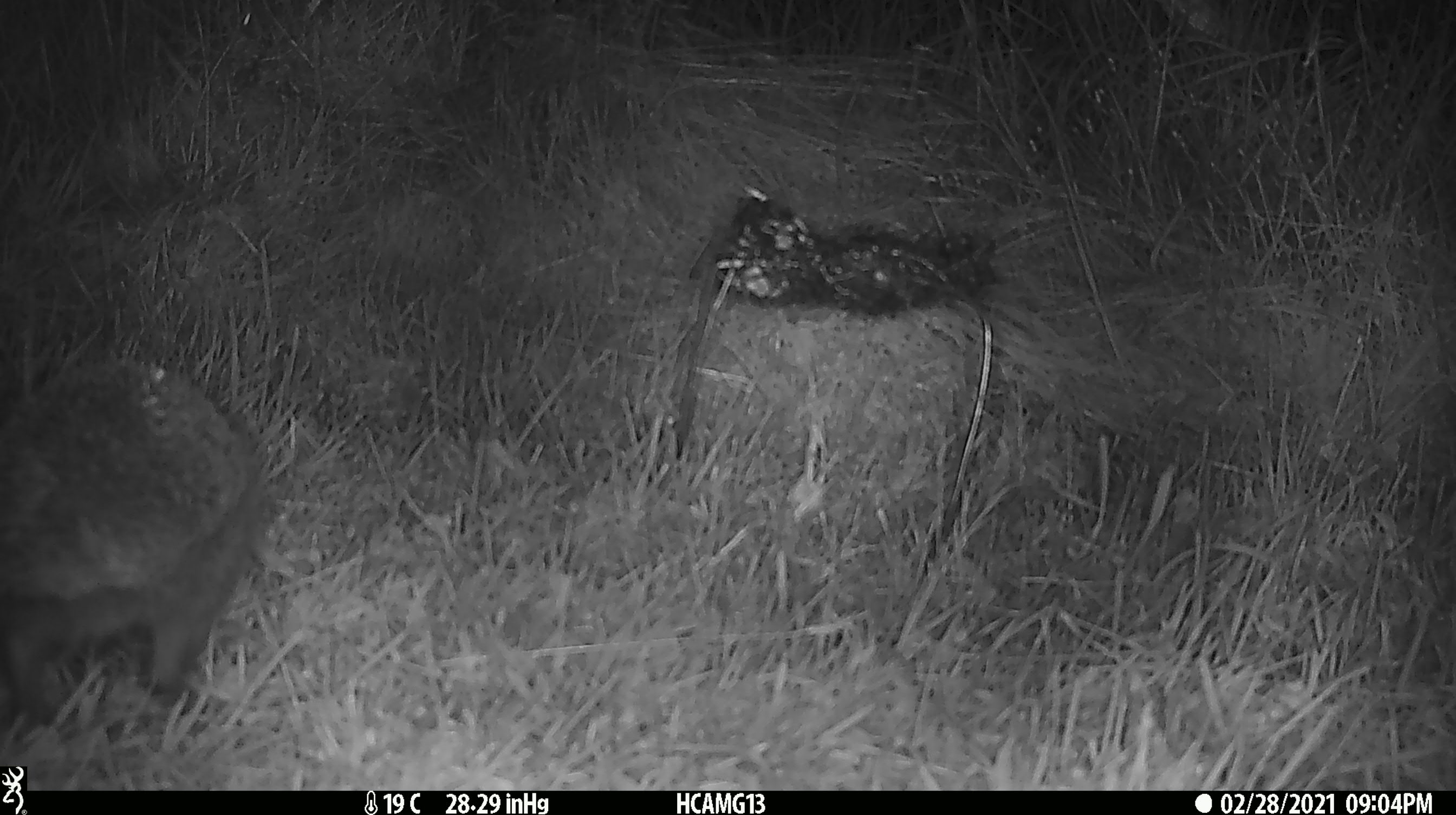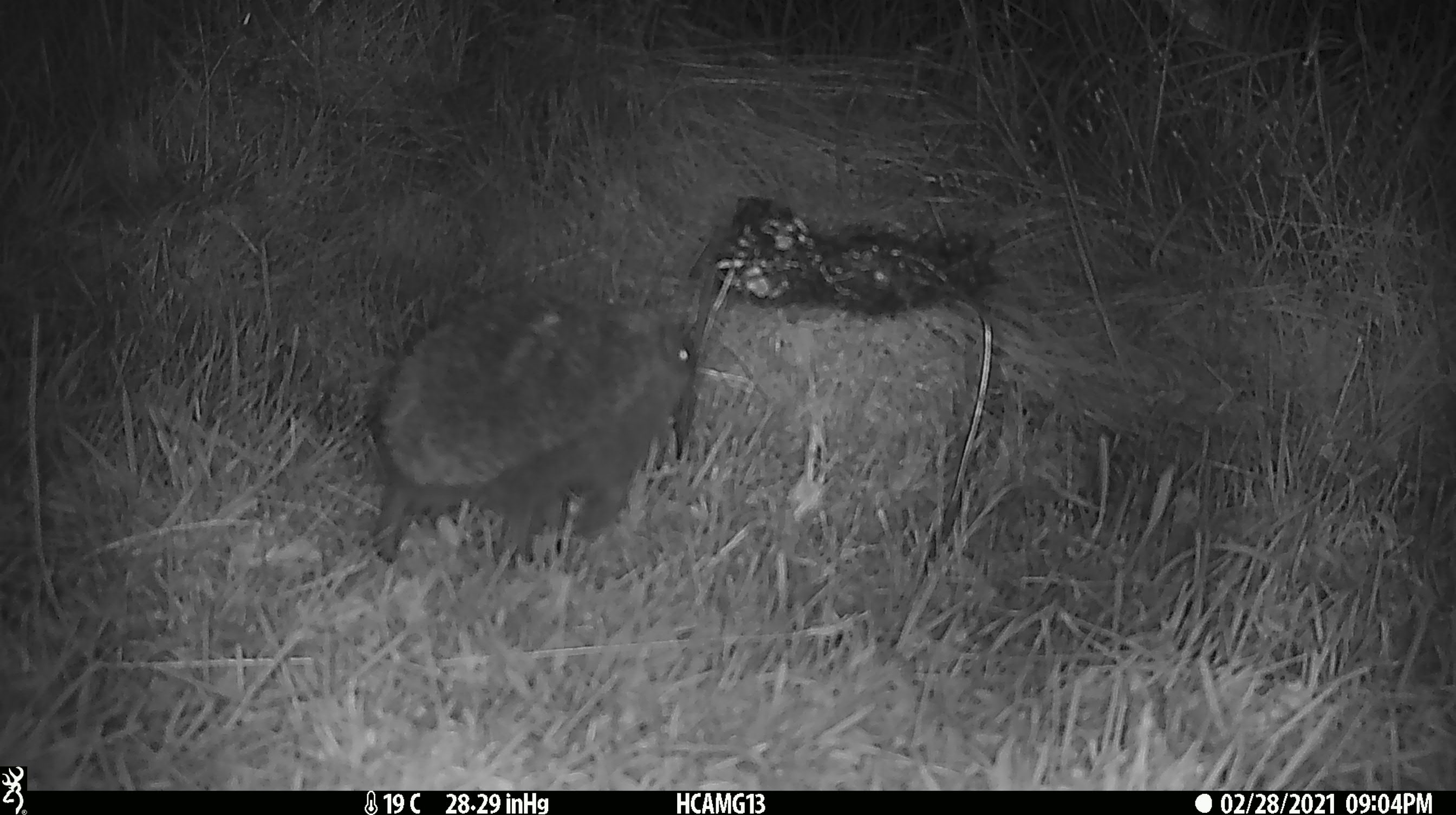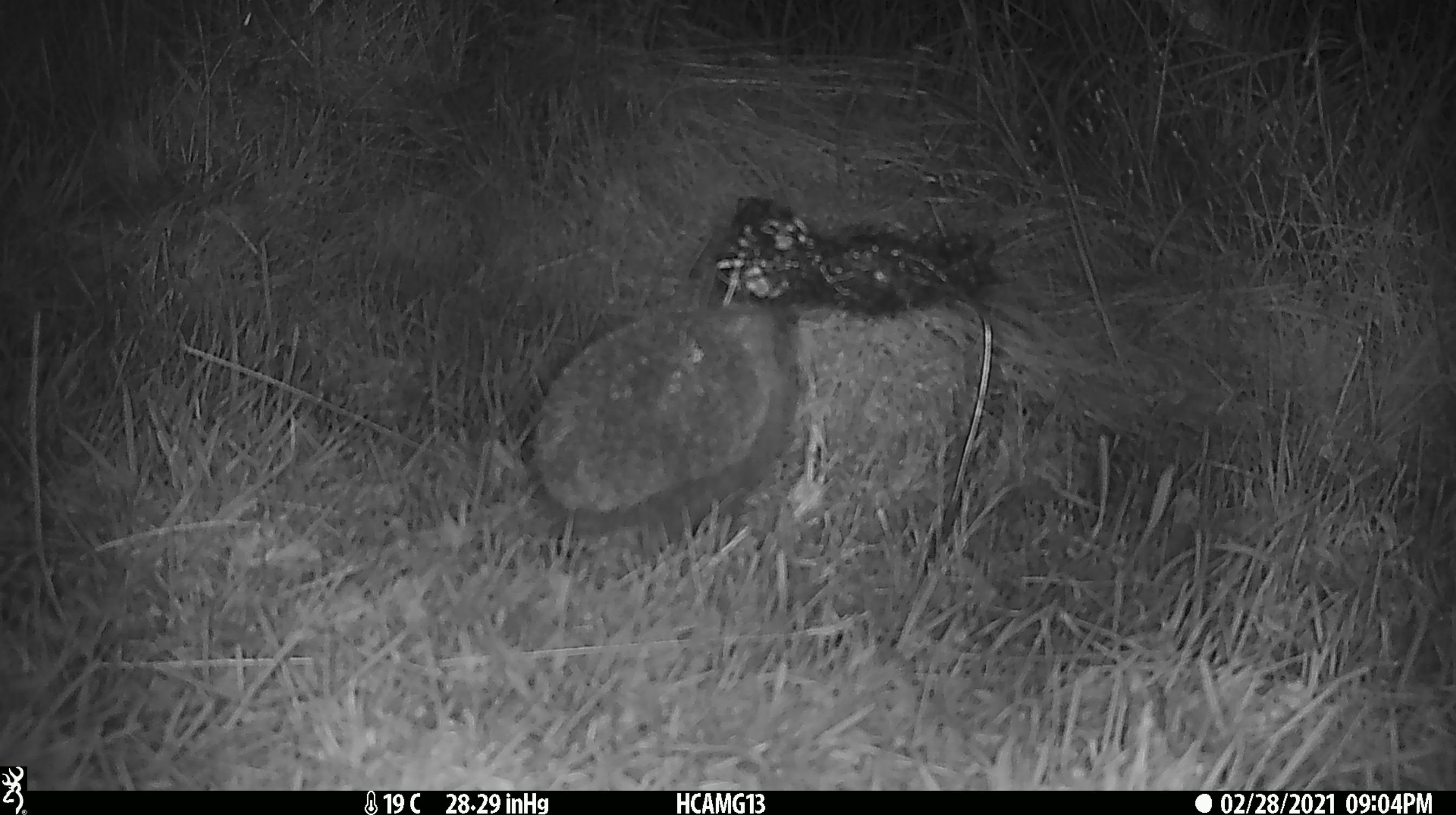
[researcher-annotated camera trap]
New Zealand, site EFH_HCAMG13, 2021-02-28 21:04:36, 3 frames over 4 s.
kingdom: Animalia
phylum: Chordata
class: Mammalia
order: Eulipotyphla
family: Erinaceidae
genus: Erinaceus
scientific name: Erinaceus europaeus europaeus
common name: european hedgehog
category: hedgehog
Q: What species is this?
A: Hedgehog (european hedgehog) (Erinaceus europaeus europaeus).